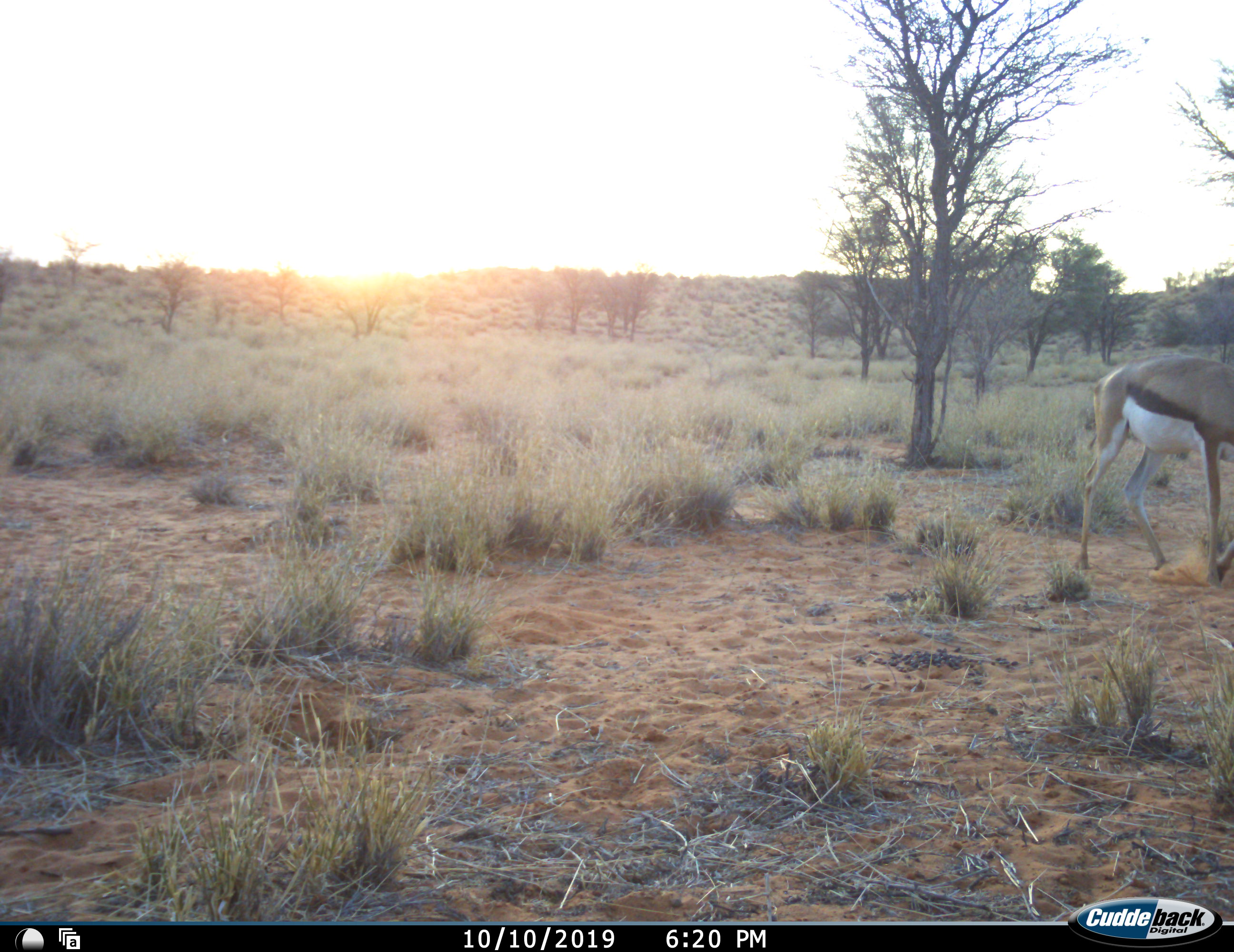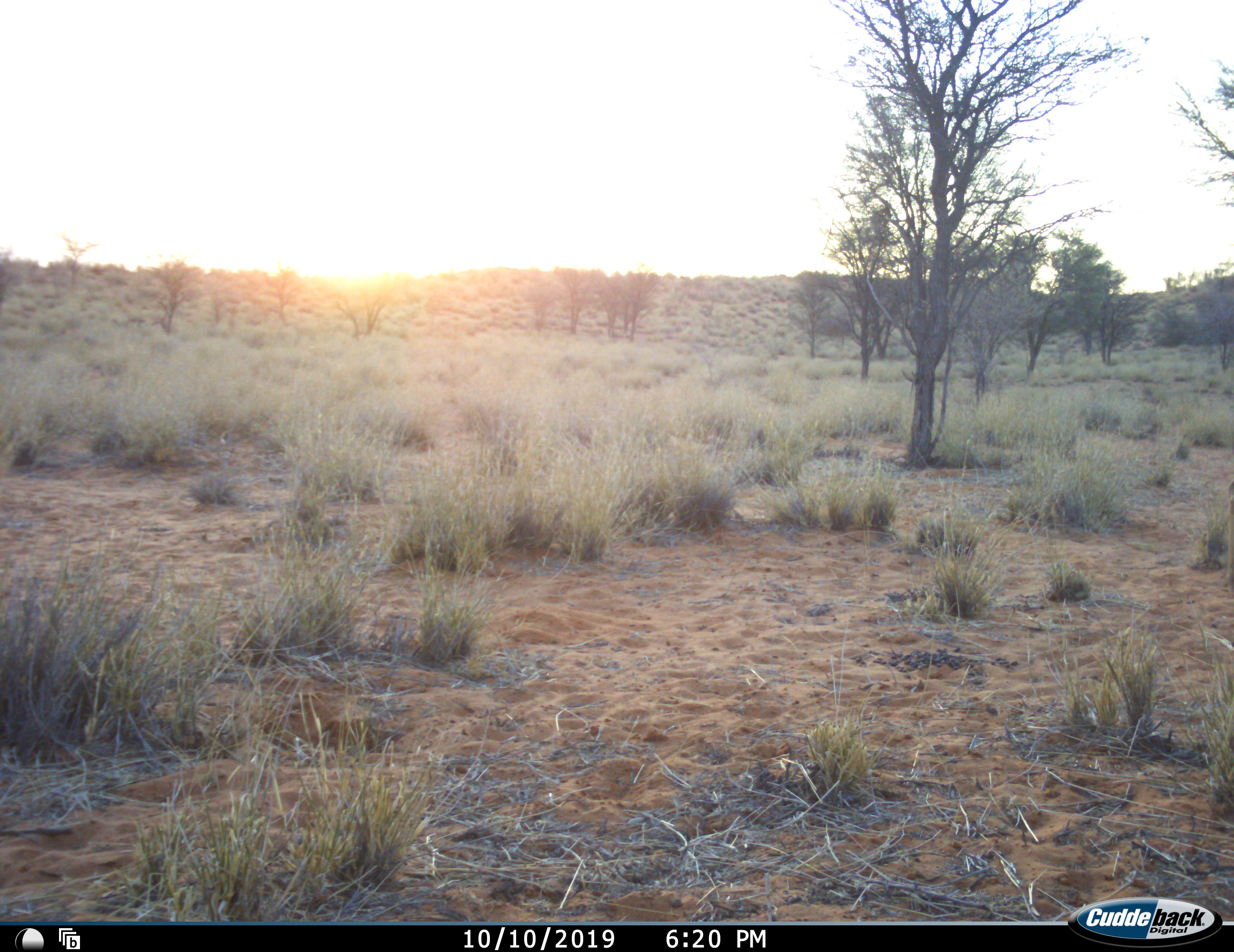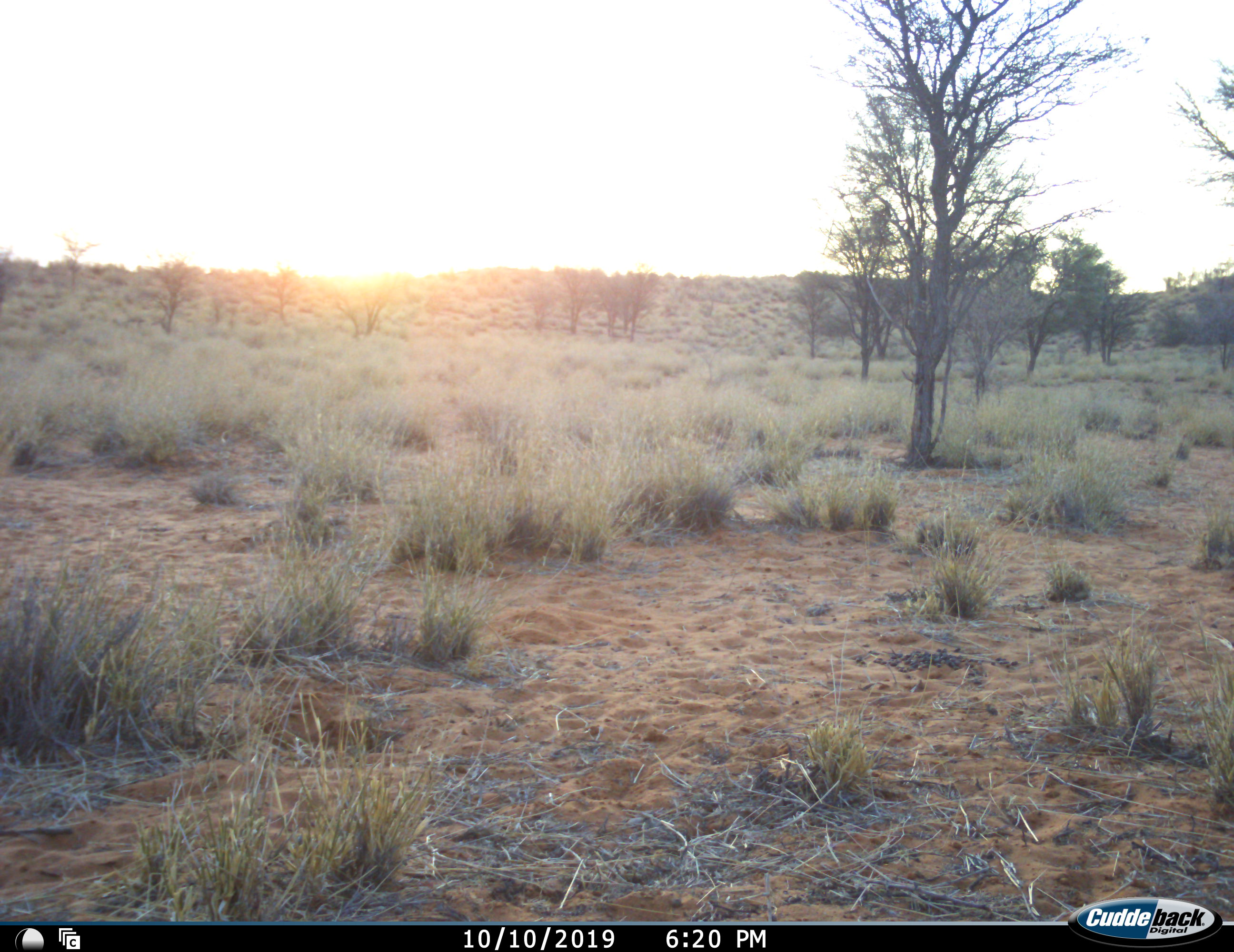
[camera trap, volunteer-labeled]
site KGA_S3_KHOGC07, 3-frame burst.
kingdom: Animalia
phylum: Chordata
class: Mammalia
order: Artiodactyla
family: Bovidae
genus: Antidorcas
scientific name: Antidorcas marsupialis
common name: springbok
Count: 1.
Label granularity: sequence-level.